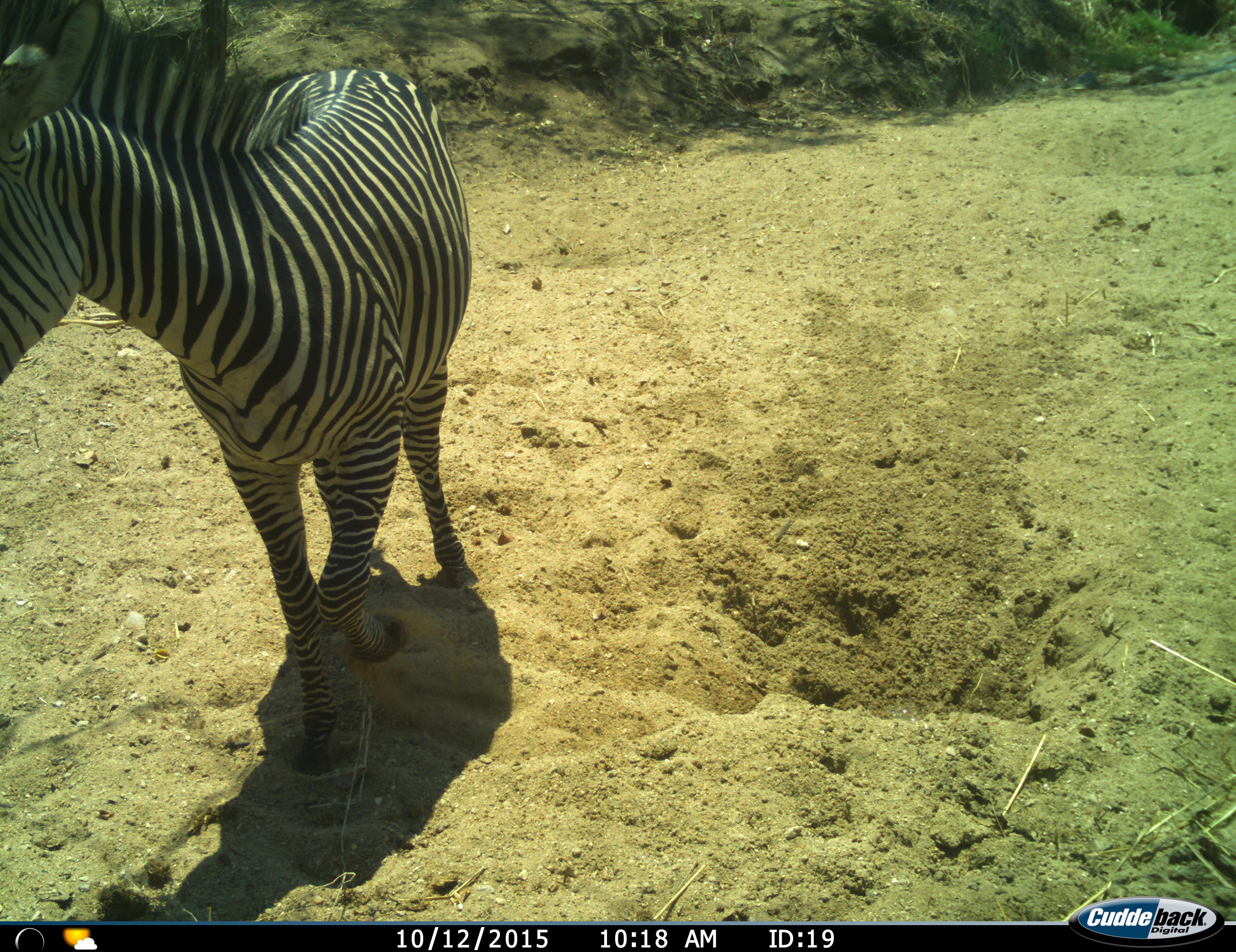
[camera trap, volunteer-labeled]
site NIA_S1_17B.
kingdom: Animalia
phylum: Chordata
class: Mammalia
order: Perissodactyla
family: Equidae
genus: Equus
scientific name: Equus quagga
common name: plains zebra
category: zebraplains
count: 1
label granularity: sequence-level